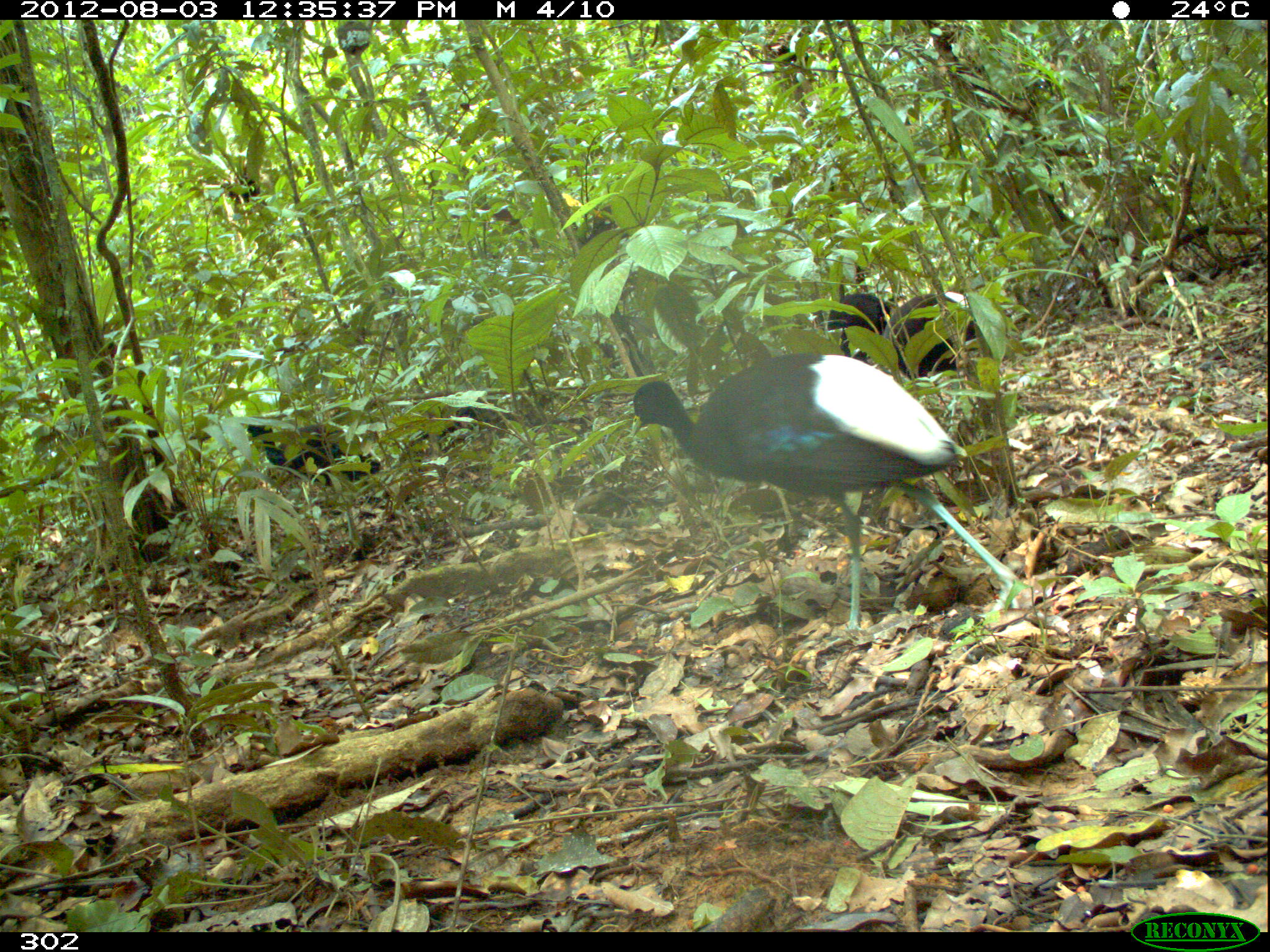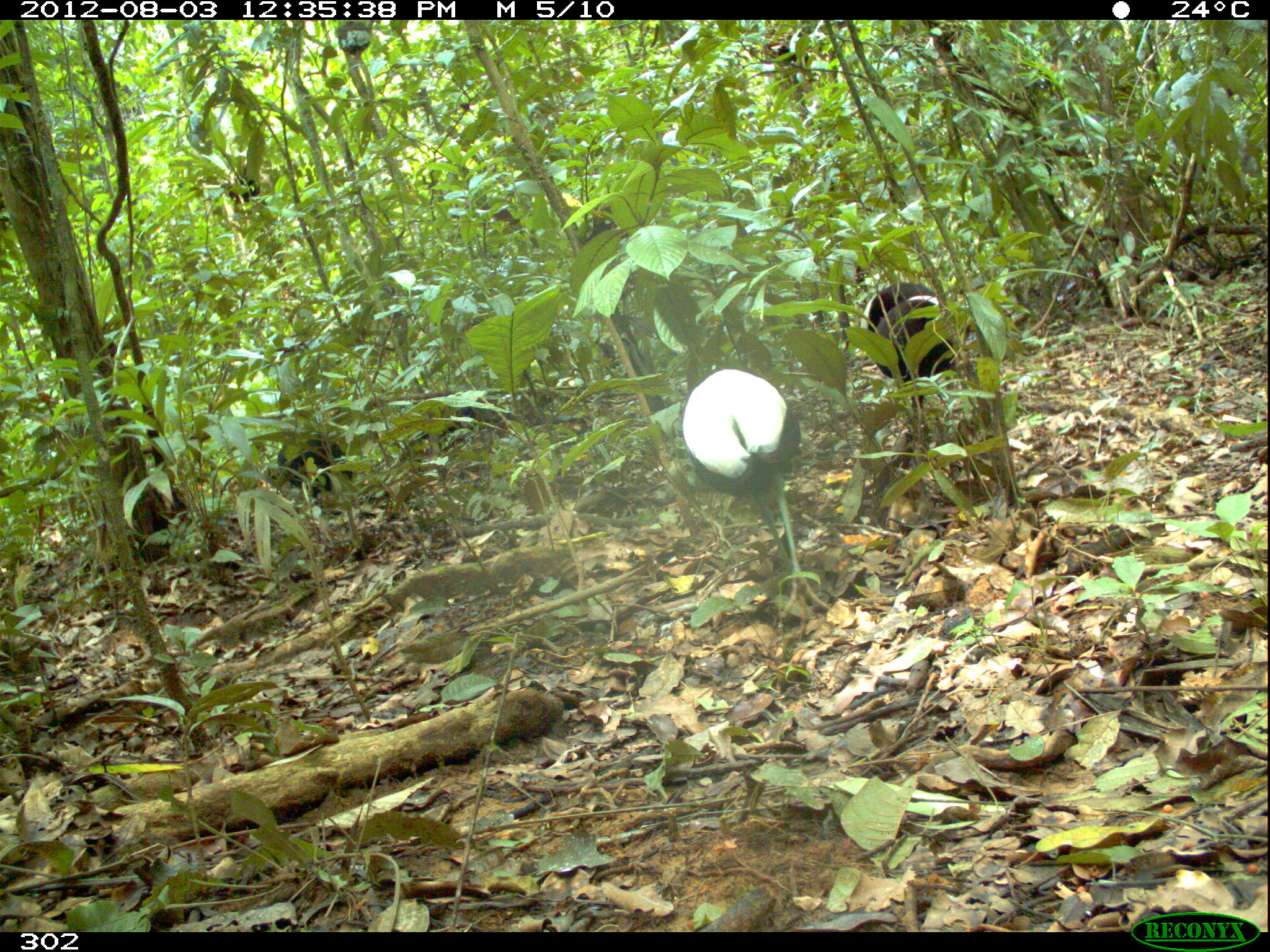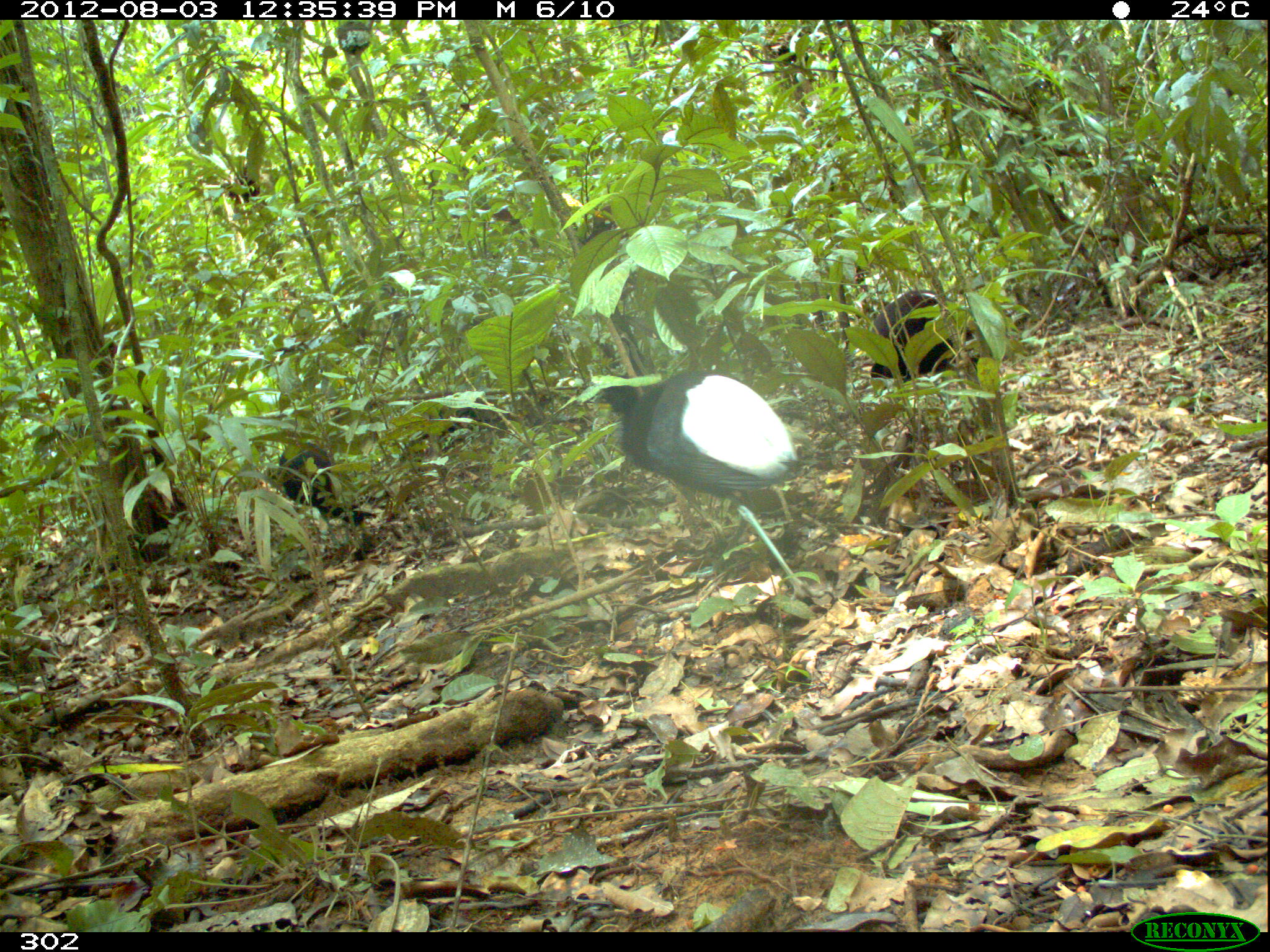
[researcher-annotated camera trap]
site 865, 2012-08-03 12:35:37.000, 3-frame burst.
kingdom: Animalia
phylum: Chordata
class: Aves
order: Gruiformes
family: Psophiidae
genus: Psophia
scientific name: Psophia leucoptera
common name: pale-winged trumpeter